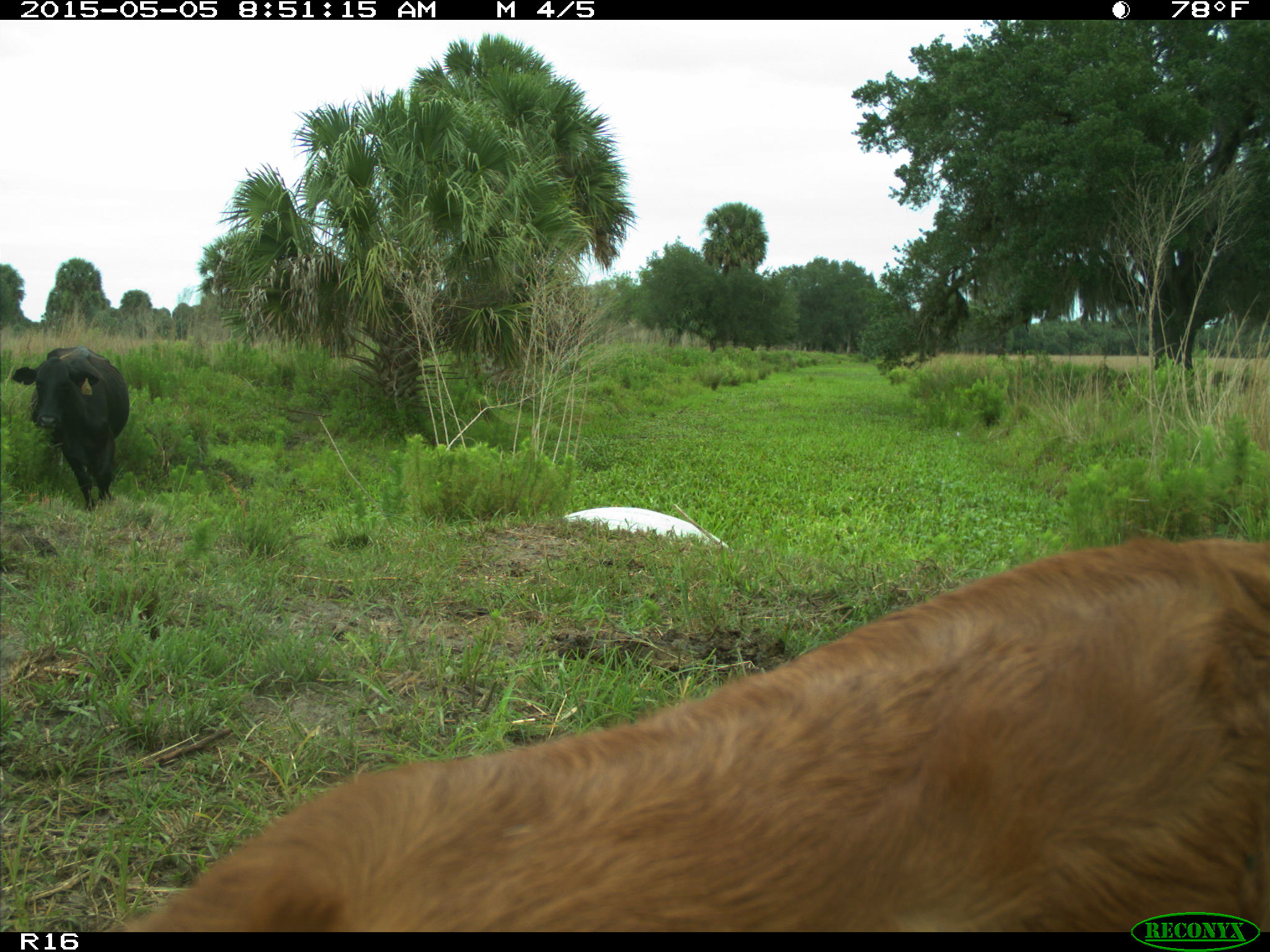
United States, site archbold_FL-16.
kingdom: Animalia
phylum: Chordata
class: Mammalia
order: Artiodactyla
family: Bovidae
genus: Bos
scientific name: Bos taurus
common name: domestic cow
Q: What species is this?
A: Bos taurus (domestic cow).